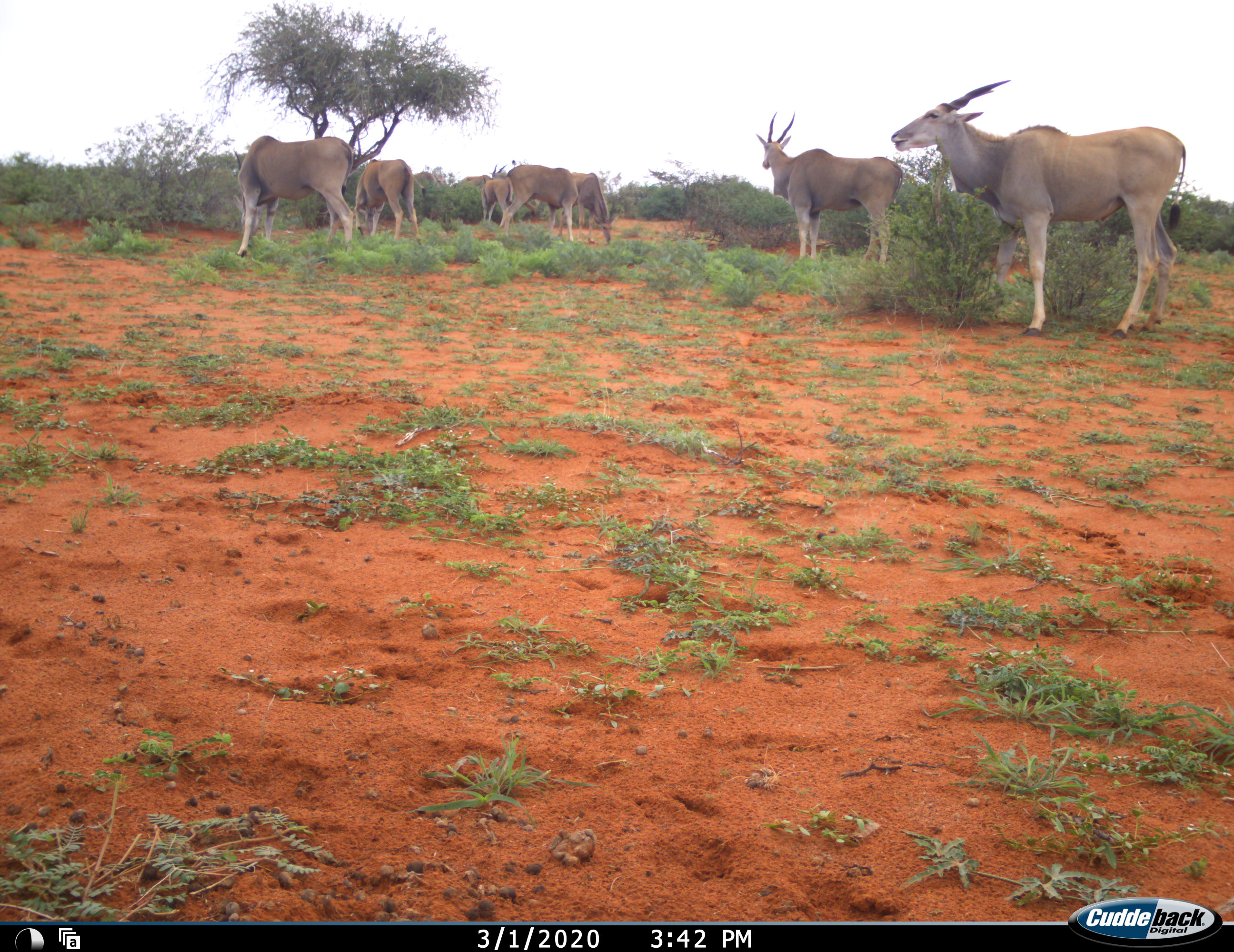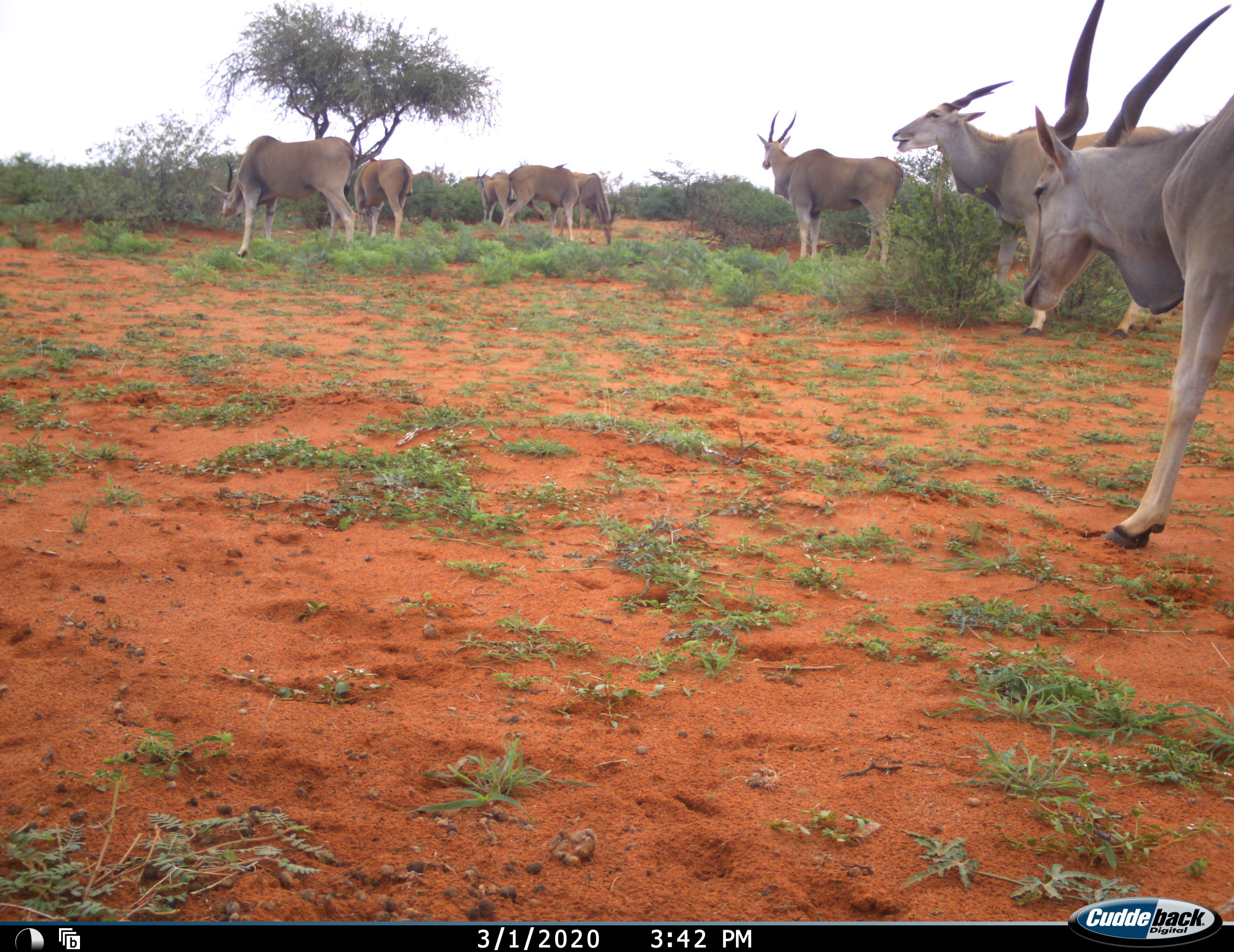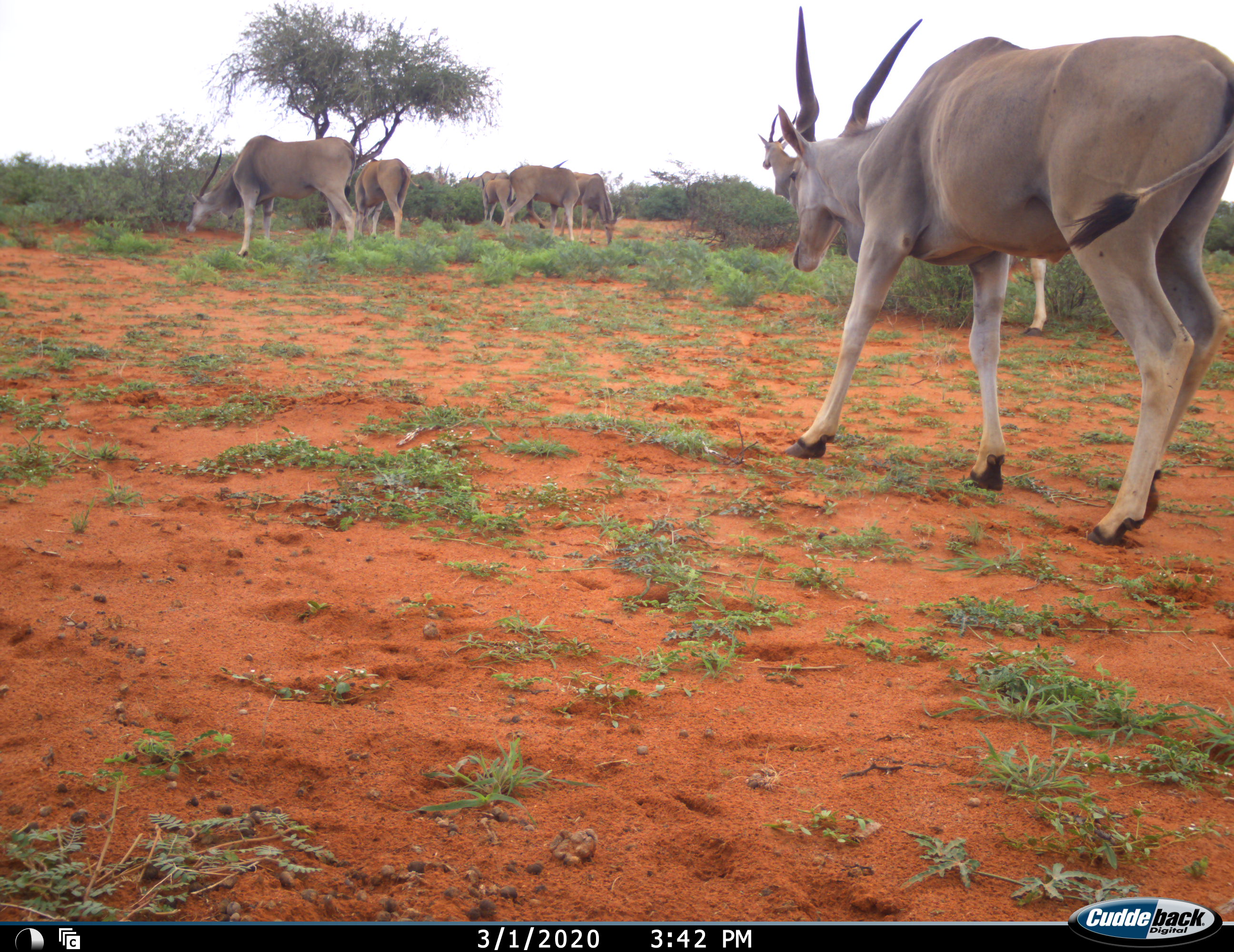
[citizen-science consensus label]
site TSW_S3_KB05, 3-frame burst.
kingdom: Animalia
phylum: Chordata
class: Mammalia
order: Artiodactyla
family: Bovidae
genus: Tragelaphus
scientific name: Tragelaphus oryx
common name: eland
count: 9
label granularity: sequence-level